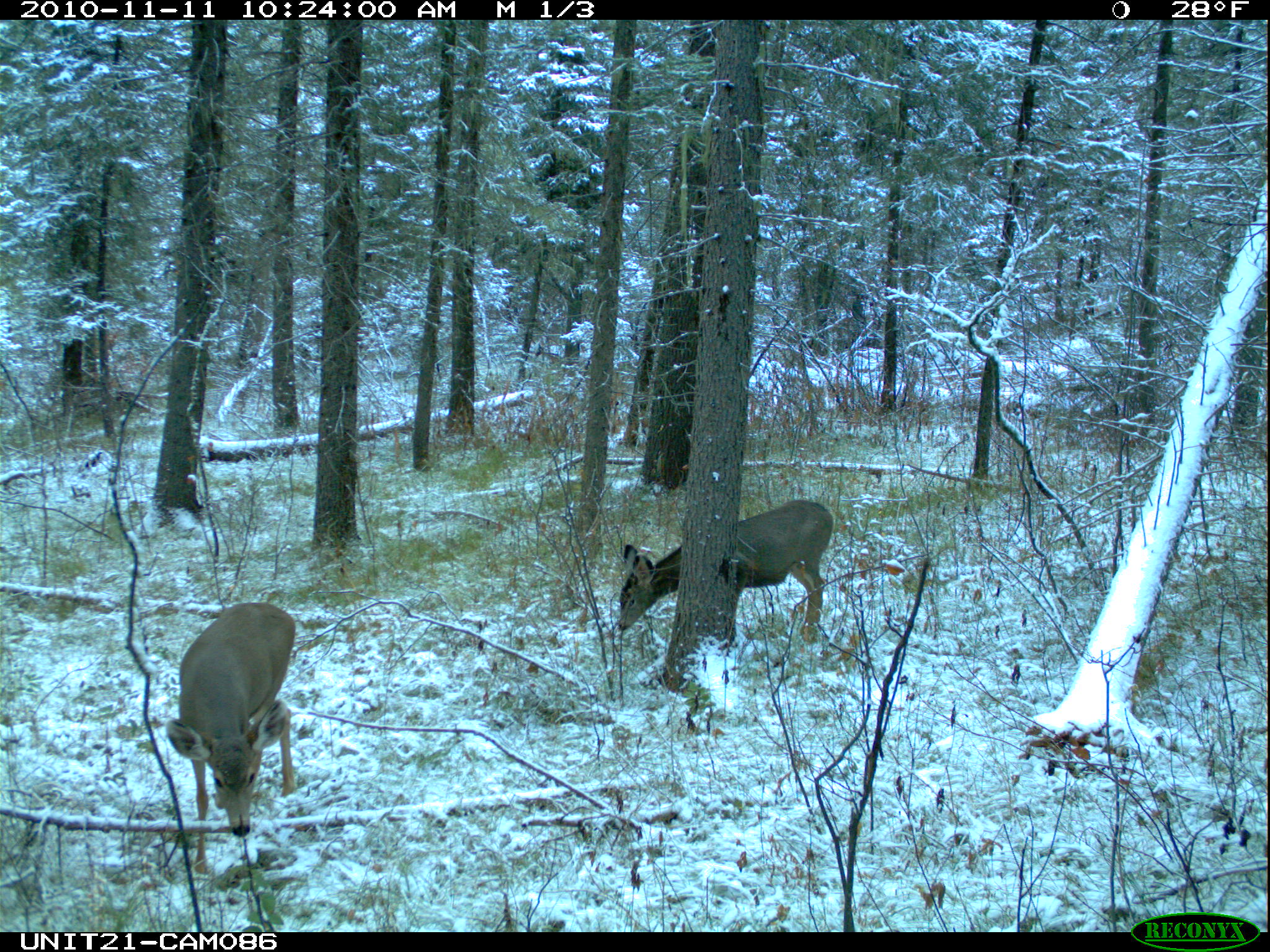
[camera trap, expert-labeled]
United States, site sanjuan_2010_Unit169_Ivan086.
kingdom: Animalia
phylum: Chordata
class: Mammalia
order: Artiodactyla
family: Cervidae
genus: Odocoileus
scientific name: Odocoileus hemionus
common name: mule deer